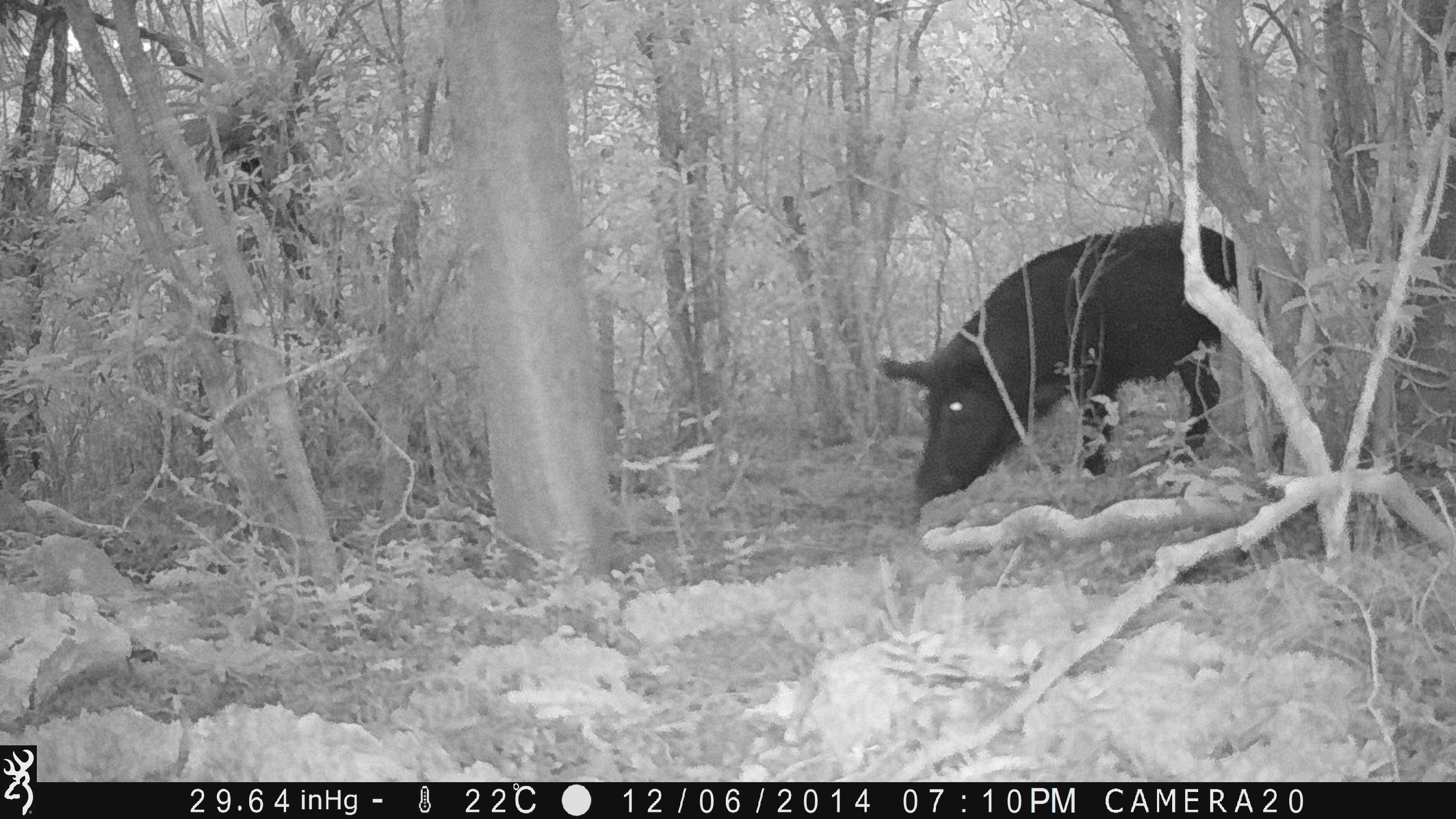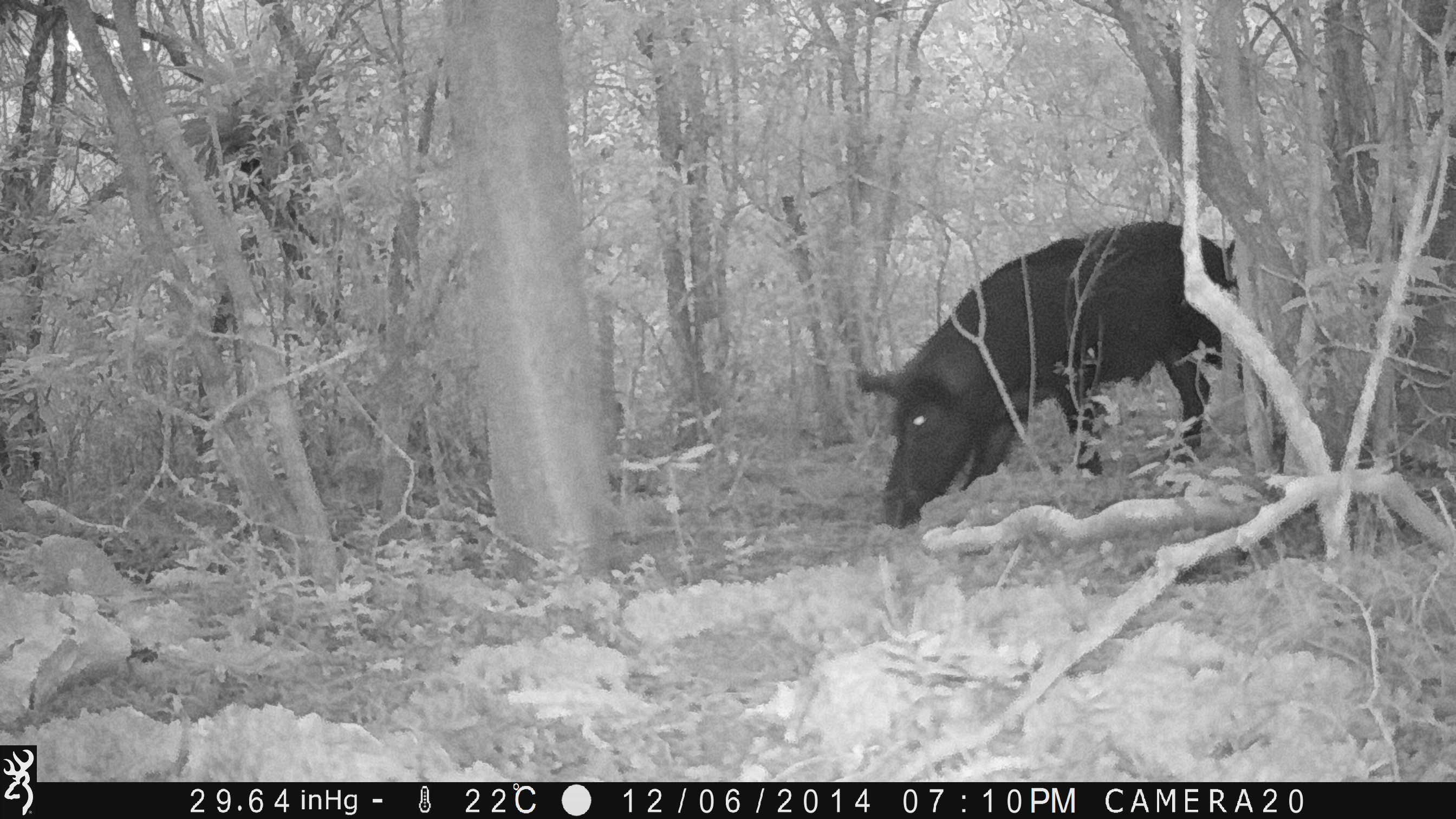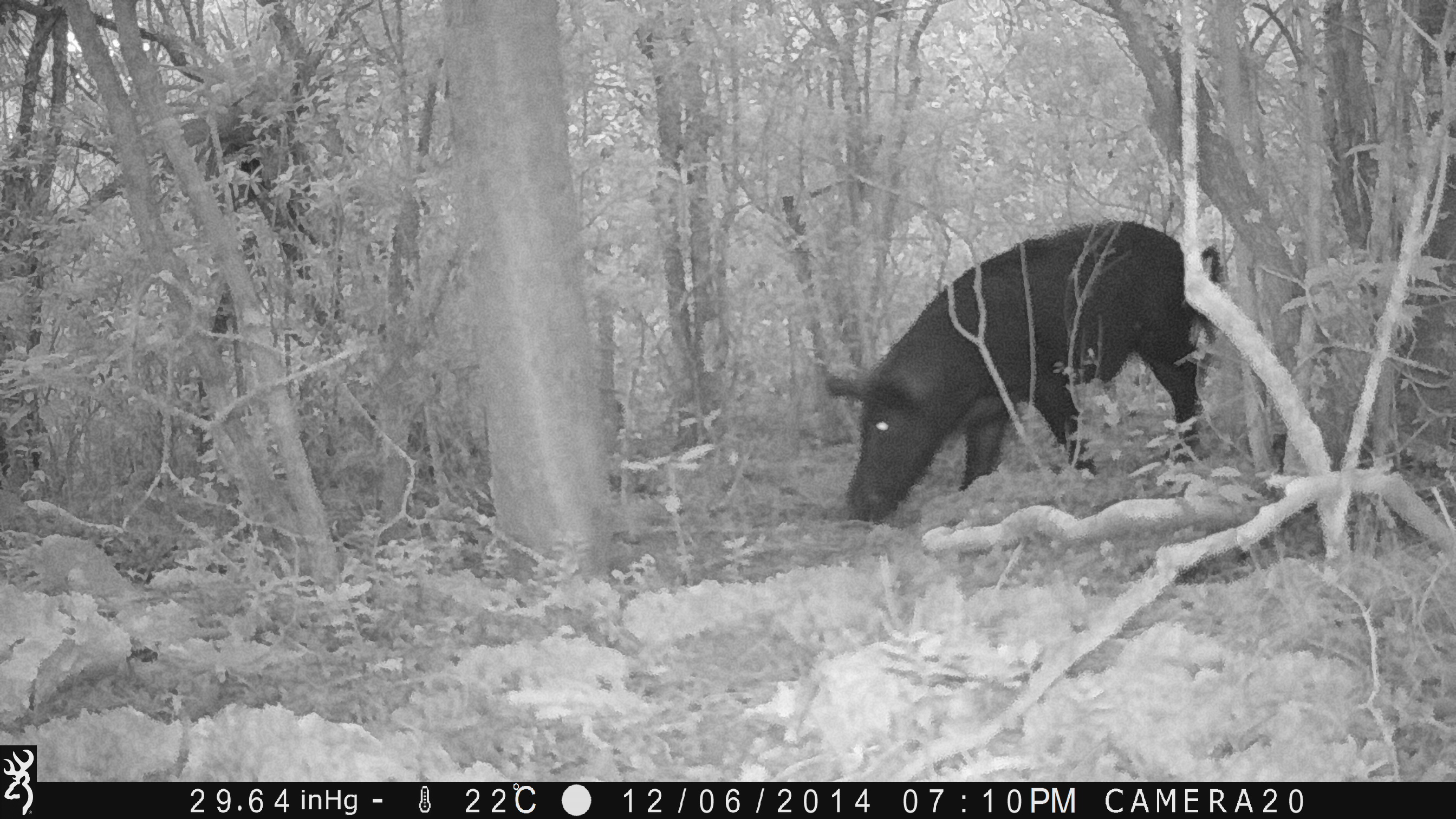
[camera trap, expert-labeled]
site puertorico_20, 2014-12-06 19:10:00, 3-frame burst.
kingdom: Animalia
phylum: Chordata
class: Mammalia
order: Artiodactyla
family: Suidae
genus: Sus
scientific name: Sus scrofa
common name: pig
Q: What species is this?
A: Pig (Sus scrofa).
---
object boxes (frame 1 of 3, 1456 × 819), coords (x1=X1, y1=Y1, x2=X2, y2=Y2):
pig: (x1=878, y1=217, x2=1252, y2=505)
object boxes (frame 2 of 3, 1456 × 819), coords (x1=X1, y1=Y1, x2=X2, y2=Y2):
pig: (x1=855, y1=222, x2=1244, y2=527)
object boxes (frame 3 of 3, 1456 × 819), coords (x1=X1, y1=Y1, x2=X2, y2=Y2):
pig: (x1=820, y1=220, x2=1225, y2=522)